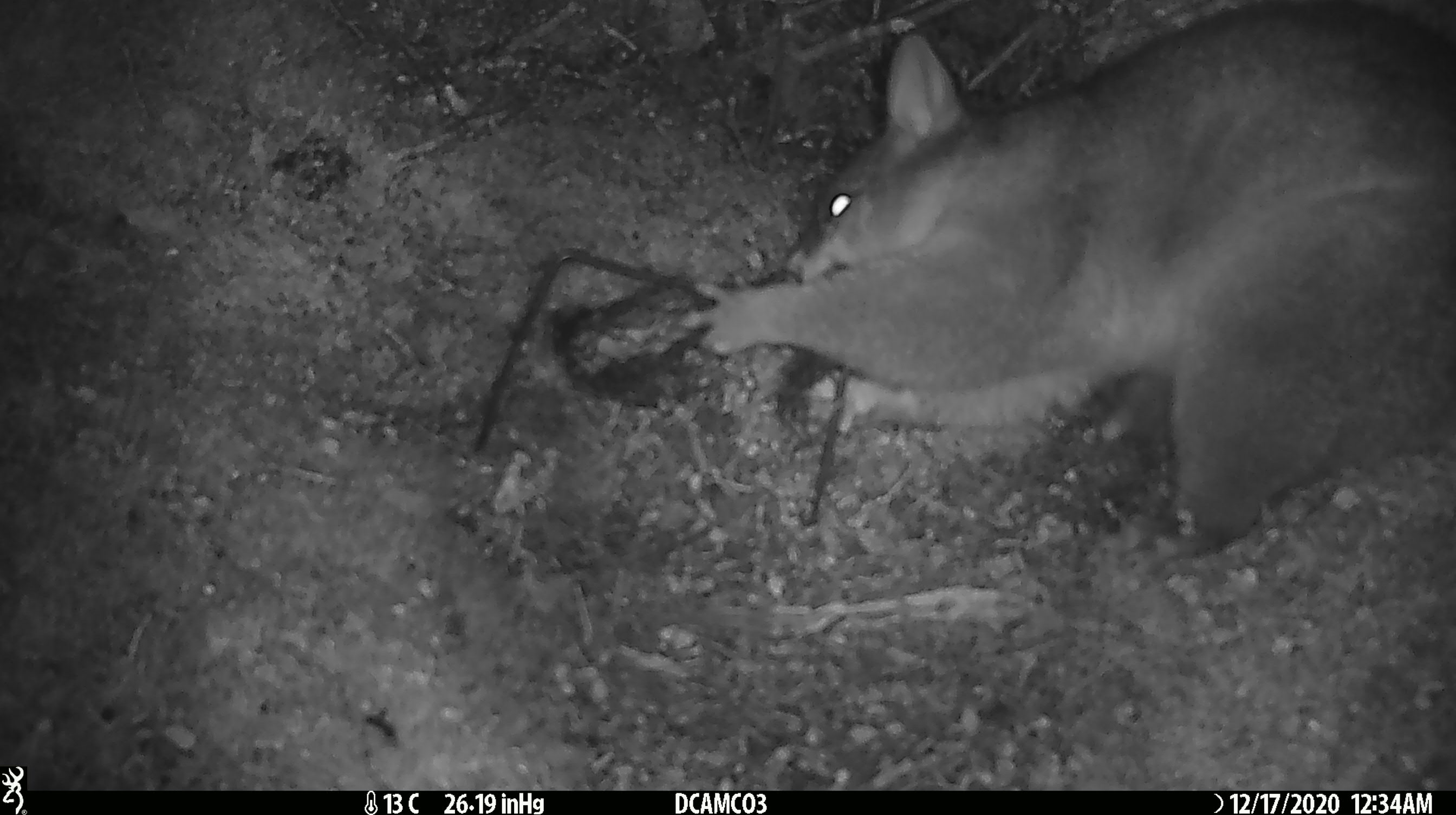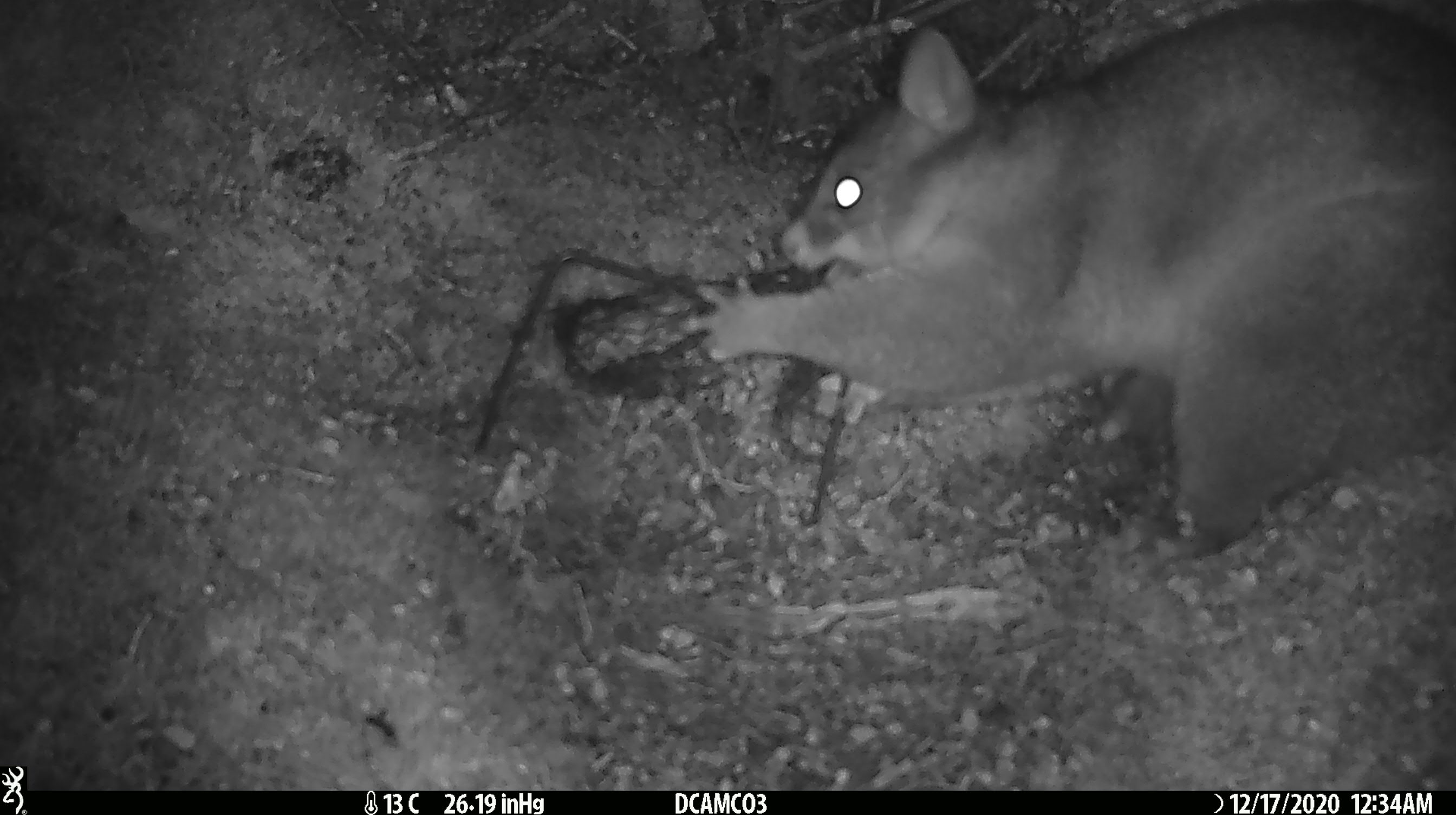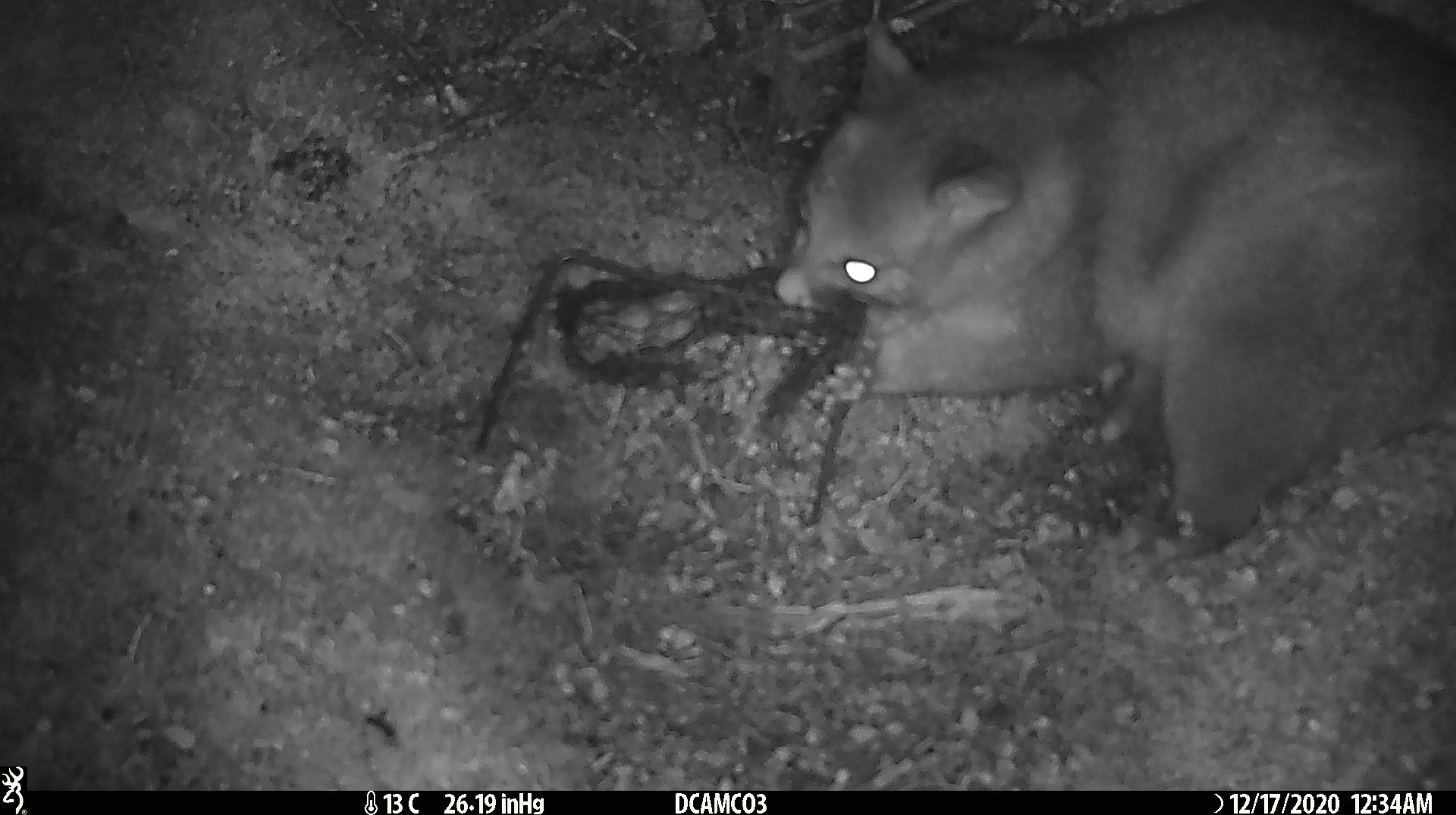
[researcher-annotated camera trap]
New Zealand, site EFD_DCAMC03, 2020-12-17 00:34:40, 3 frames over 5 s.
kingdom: Animalia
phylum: Chordata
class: Mammalia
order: Diprotodontia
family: Phalangeridae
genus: Trichosurus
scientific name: Trichosurus vulpecula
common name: common brushtail possum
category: possum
Possum (common brushtail possum) (Trichosurus vulpecula).